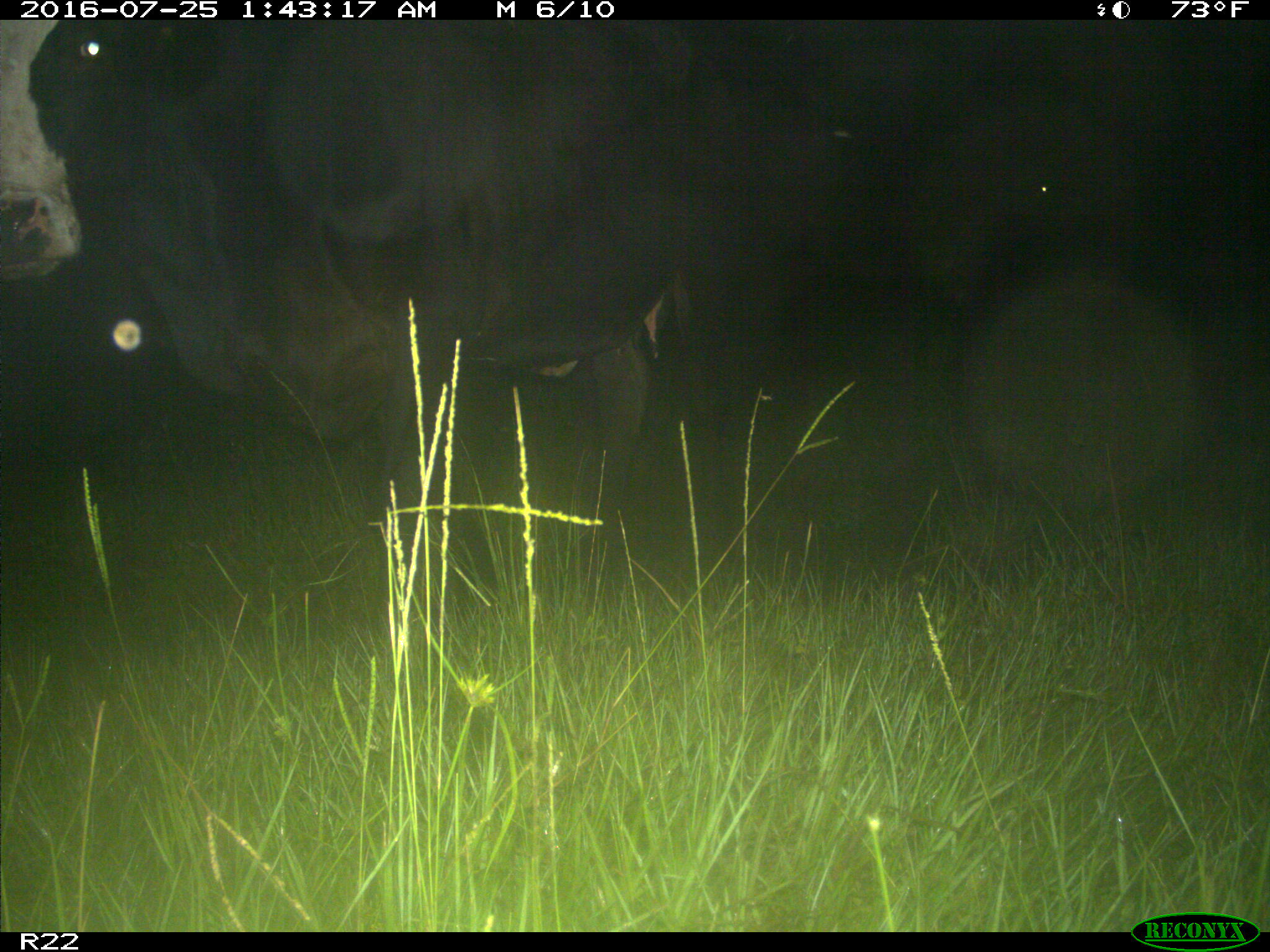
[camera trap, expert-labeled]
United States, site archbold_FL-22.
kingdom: Animalia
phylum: Chordata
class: Mammalia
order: Artiodactyla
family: Bovidae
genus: Bos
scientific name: Bos taurus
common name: domestic cow